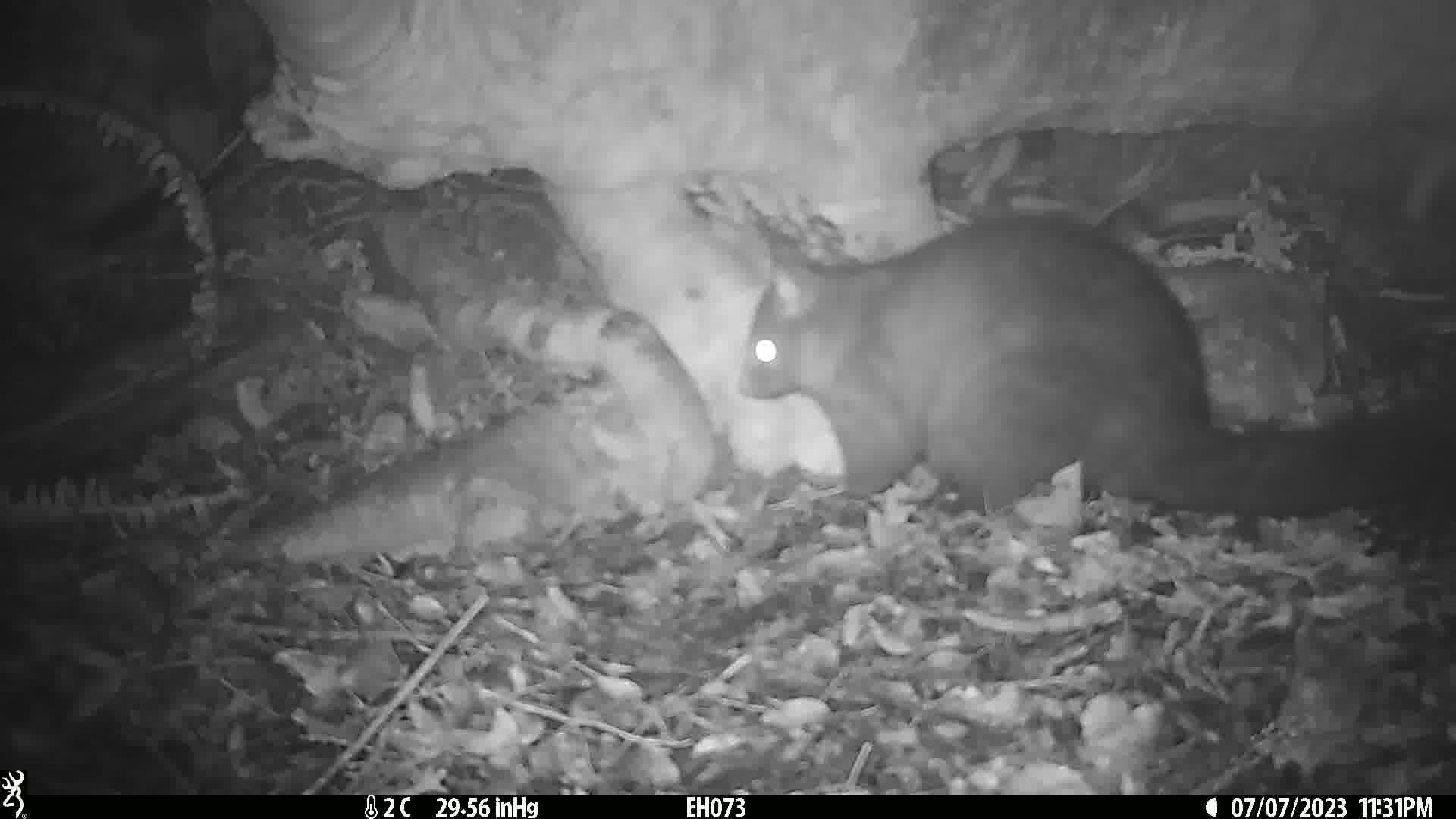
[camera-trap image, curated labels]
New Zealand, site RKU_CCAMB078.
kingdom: Animalia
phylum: Chordata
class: Mammalia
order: Diprotodontia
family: Phalangeridae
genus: Trichosurus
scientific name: Trichosurus vulpecula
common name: common brushtail possum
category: possum